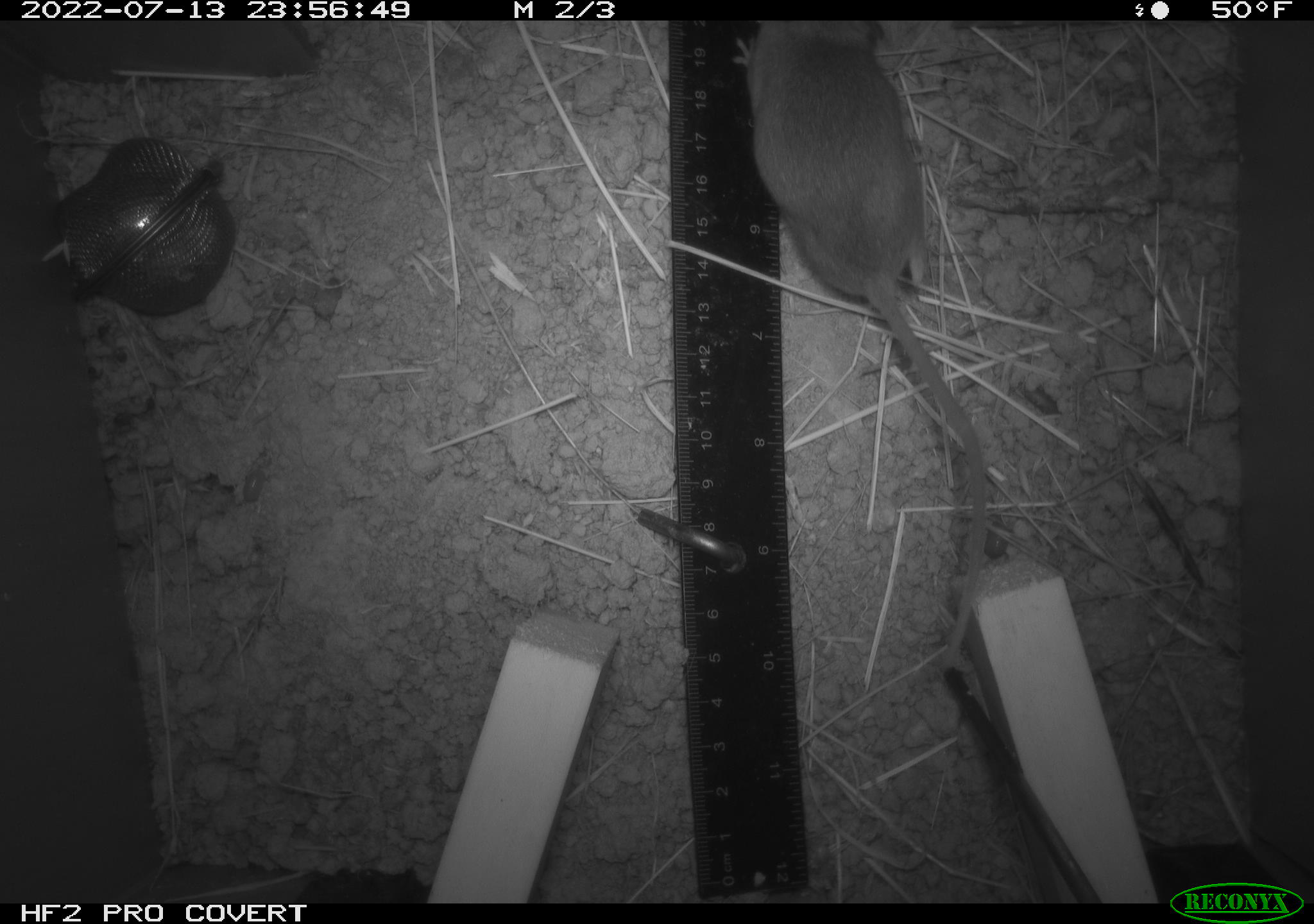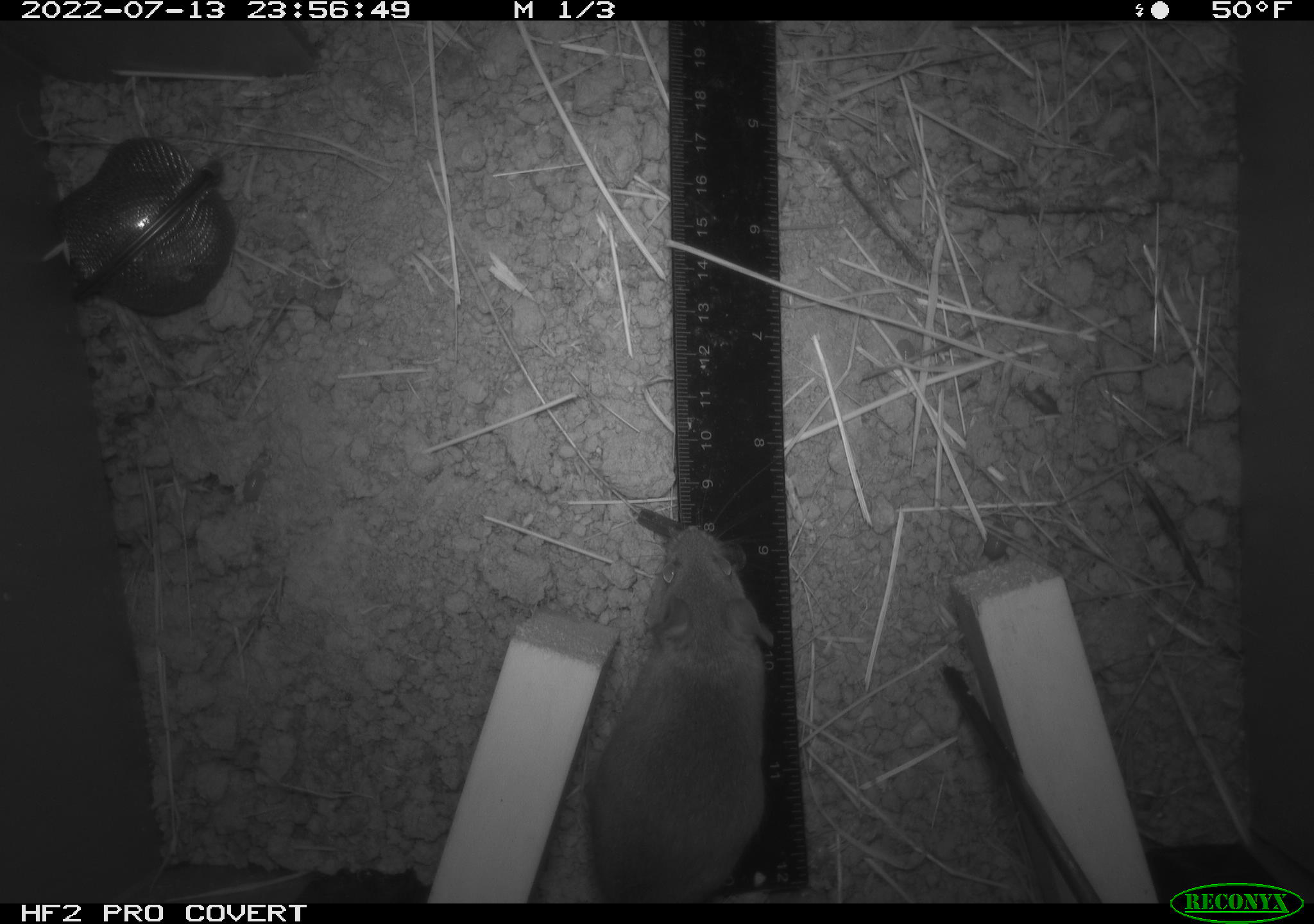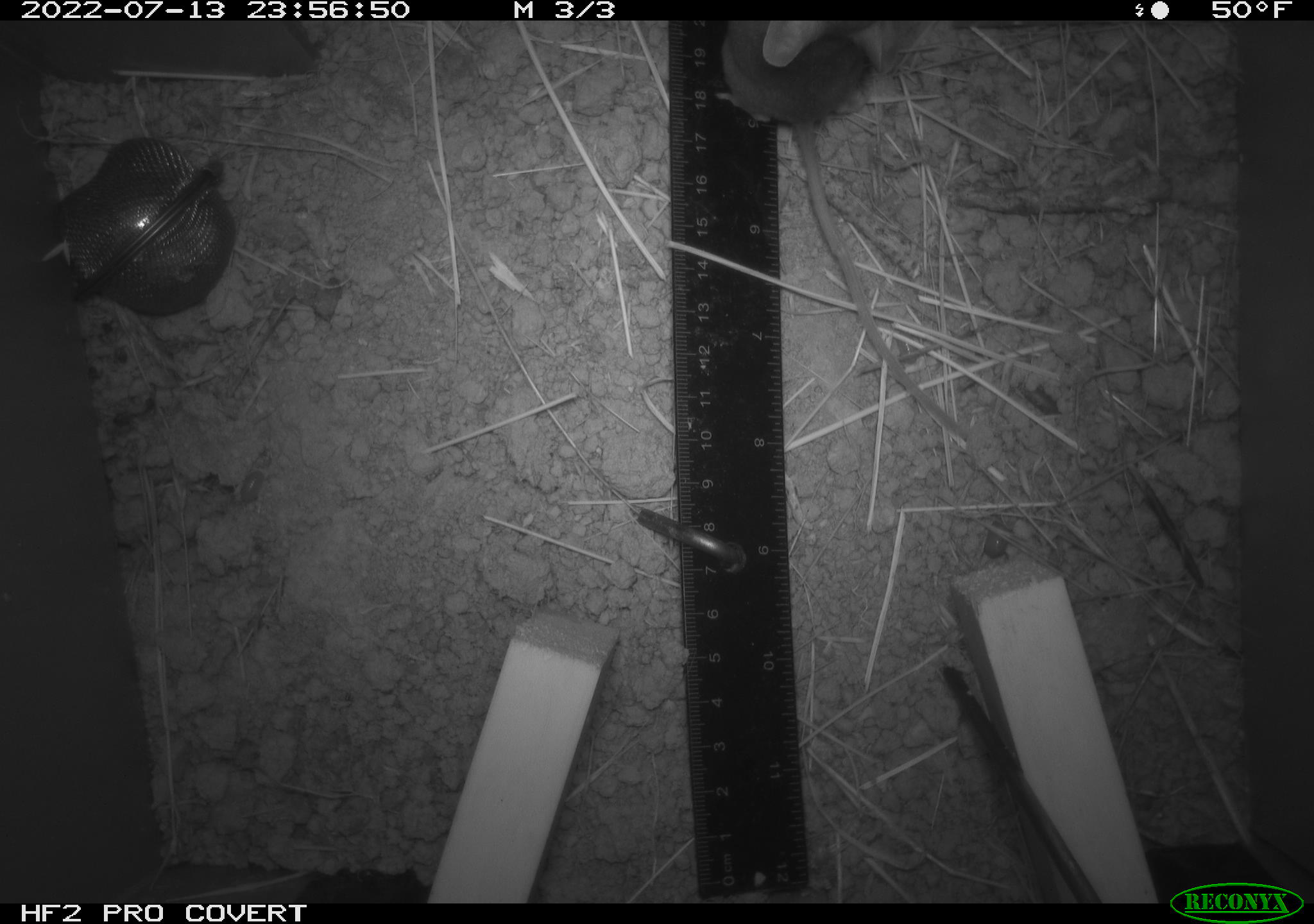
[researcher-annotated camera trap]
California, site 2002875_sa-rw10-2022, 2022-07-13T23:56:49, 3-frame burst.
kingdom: Animalia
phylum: Arthropoda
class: Malacostraca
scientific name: Malacostraca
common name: amphipods, crabs, isopods, krill, lobsters and shrimps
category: malacostracan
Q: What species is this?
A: Malacostracan (amphipods, crabs, isopods, krill, lobsters and shrimps) (Malacostraca).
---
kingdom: Animalia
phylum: Chordata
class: Mammalia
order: Rodentia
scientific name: Rodentia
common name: mouse species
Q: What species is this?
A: Mouse species (Rodentia).